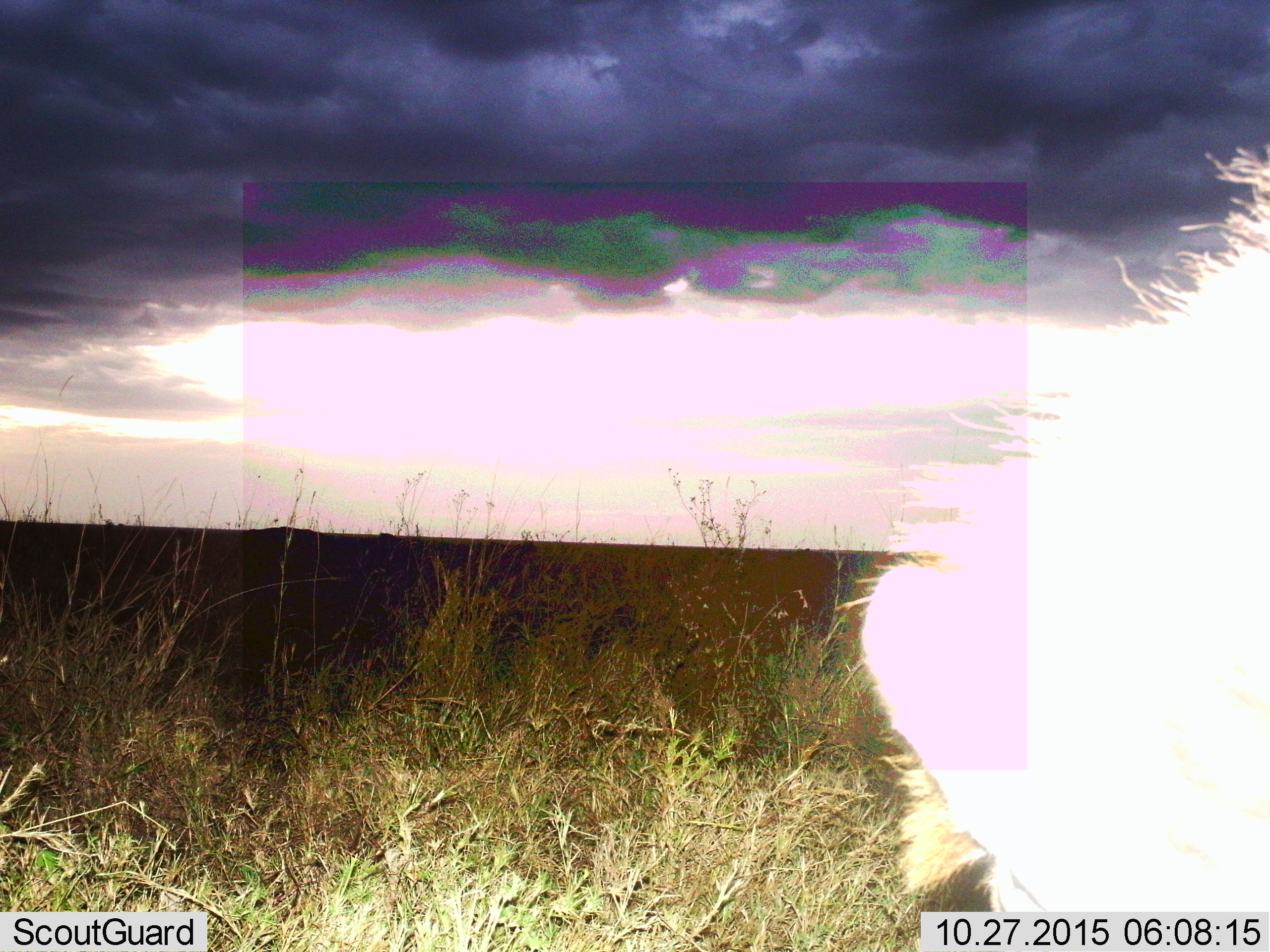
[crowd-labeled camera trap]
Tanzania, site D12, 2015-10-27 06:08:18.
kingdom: Animalia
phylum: Chordata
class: Mammalia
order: Carnivora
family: Felidae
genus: Panthera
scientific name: Panthera leo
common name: lion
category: lionfemale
Lionfemale (lion) (Panthera leo), count 1. Behavior (volunteer vote fractions): standing 67%, resting 0%, moving 0%, interacting 33%. Young present (vote fraction): 0%. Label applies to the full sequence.